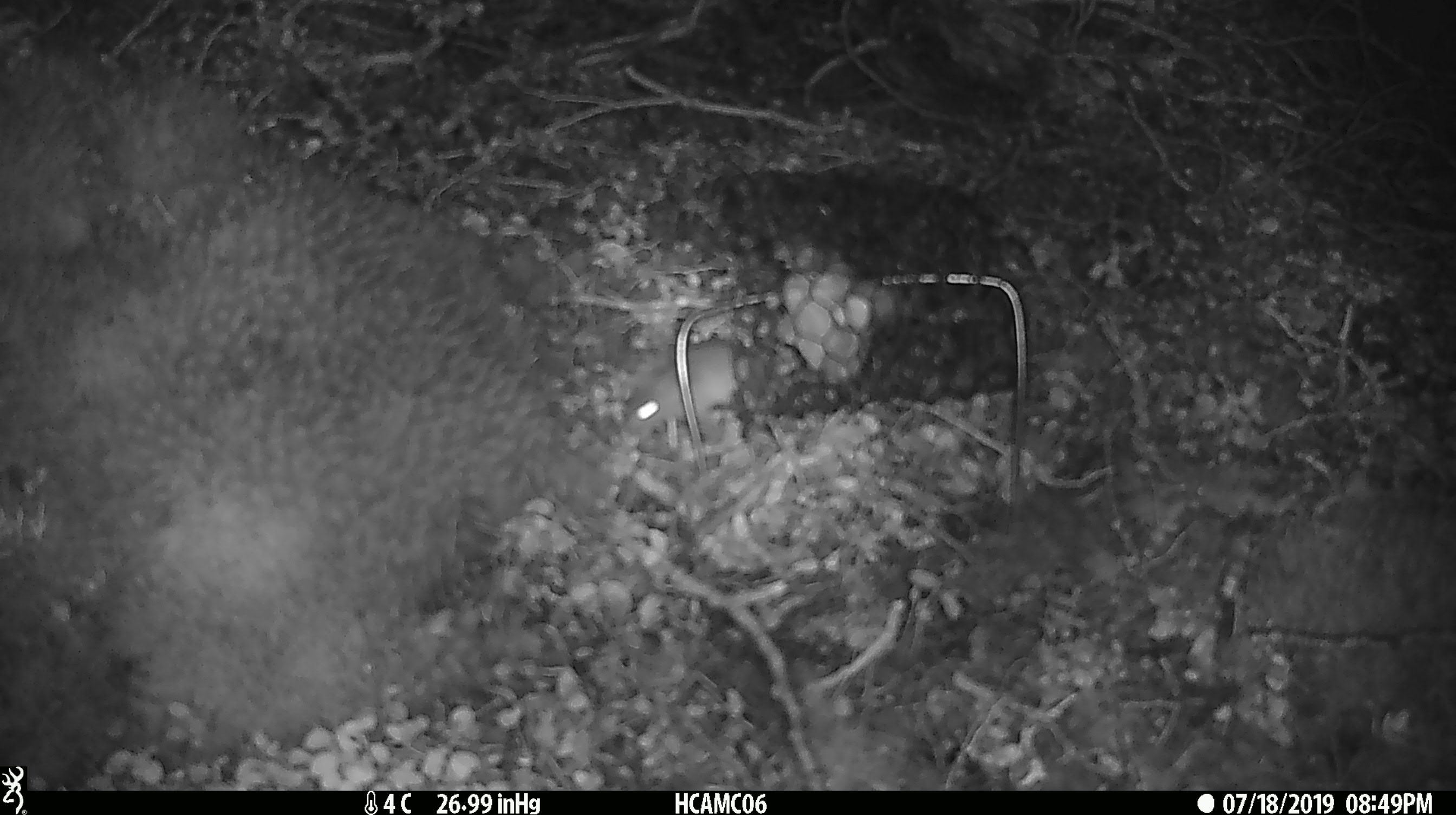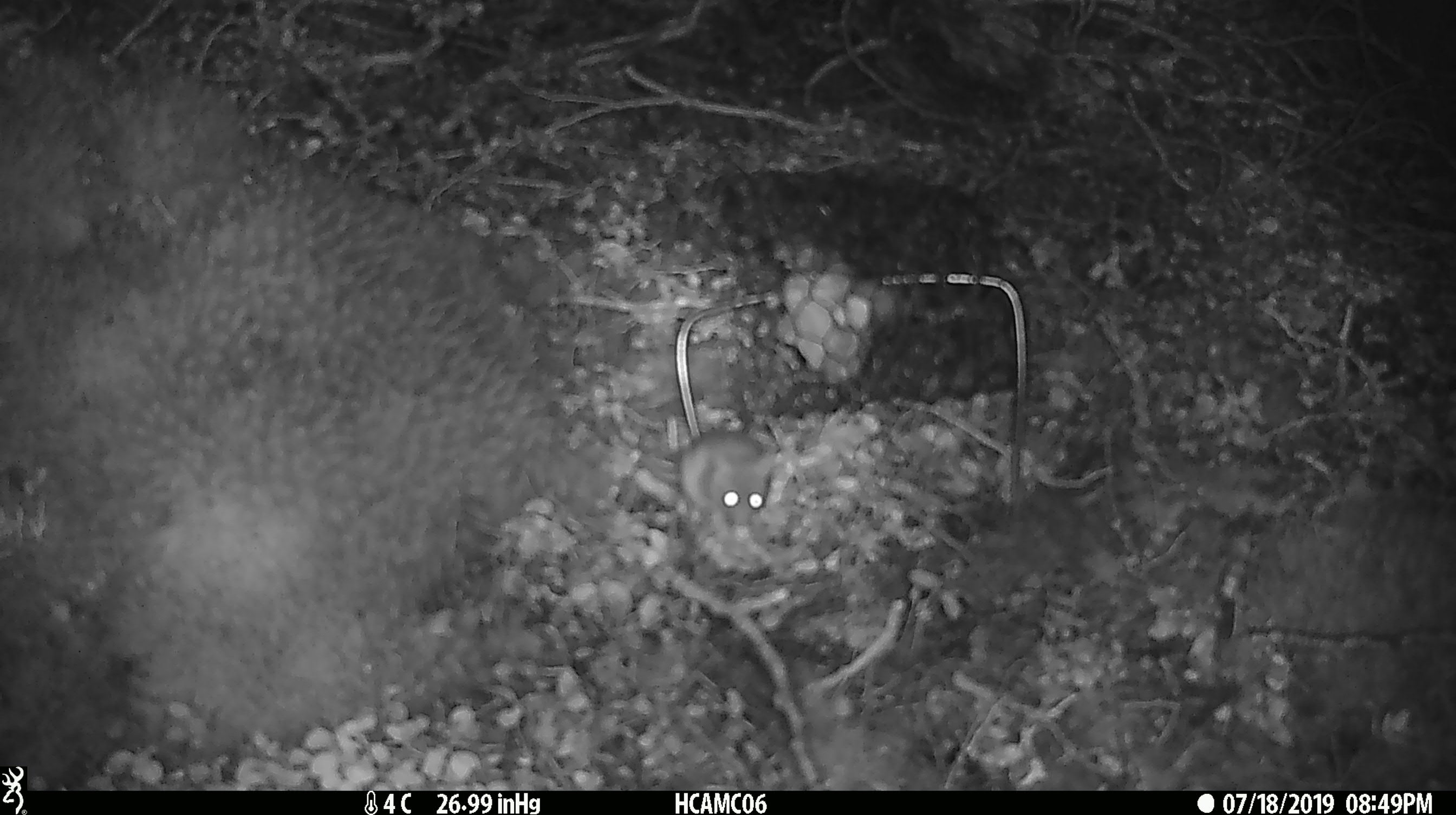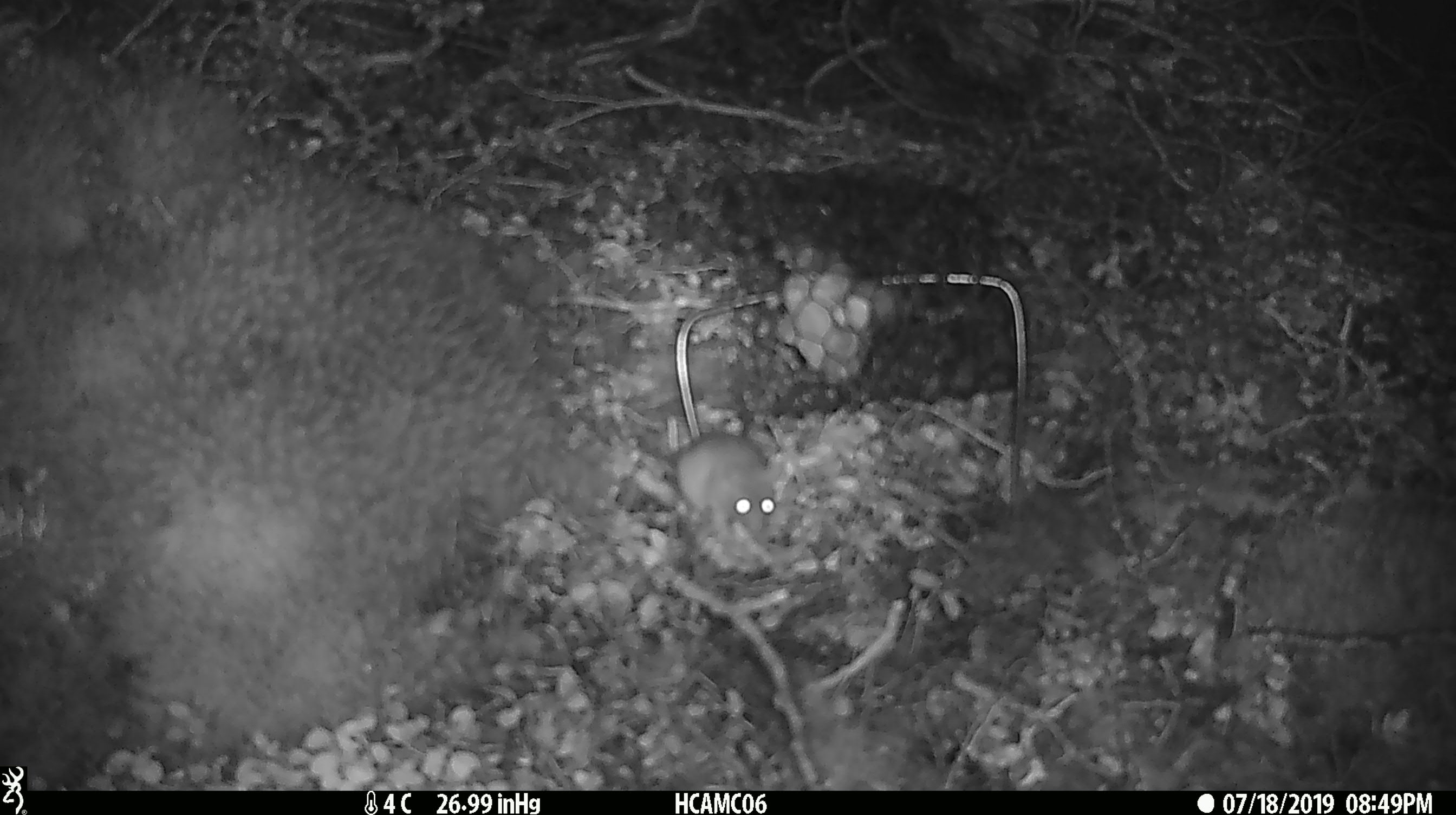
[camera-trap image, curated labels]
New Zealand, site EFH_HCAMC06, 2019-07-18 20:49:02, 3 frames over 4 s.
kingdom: Animalia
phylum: Chordata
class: Mammalia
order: Rodentia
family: Muridae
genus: Mus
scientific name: Mus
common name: mouse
Mouse (Mus).